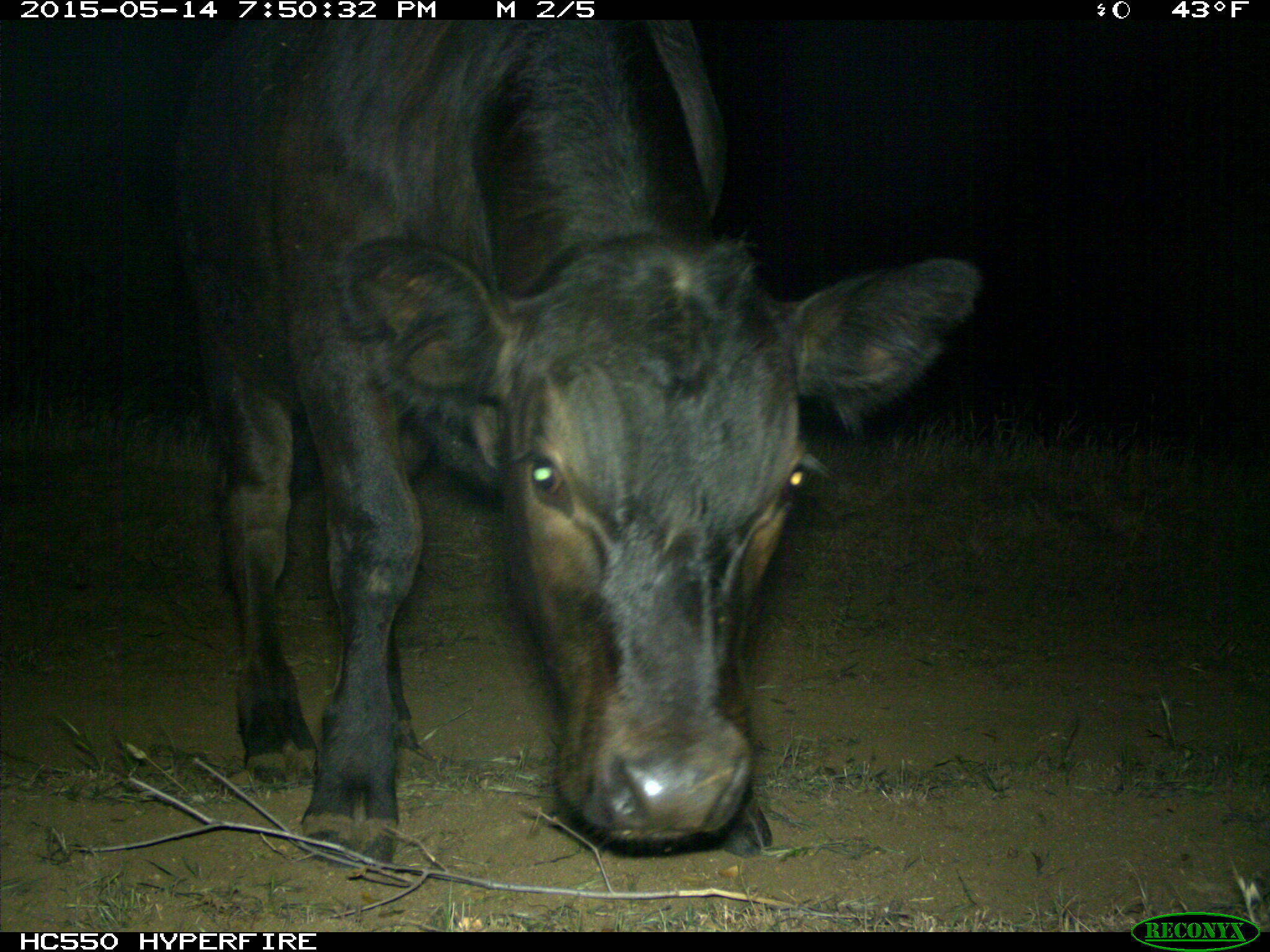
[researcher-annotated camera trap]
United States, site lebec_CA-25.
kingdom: Animalia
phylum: Chordata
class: Mammalia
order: Artiodactyla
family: Bovidae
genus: Bos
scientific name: Bos taurus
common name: domestic cow